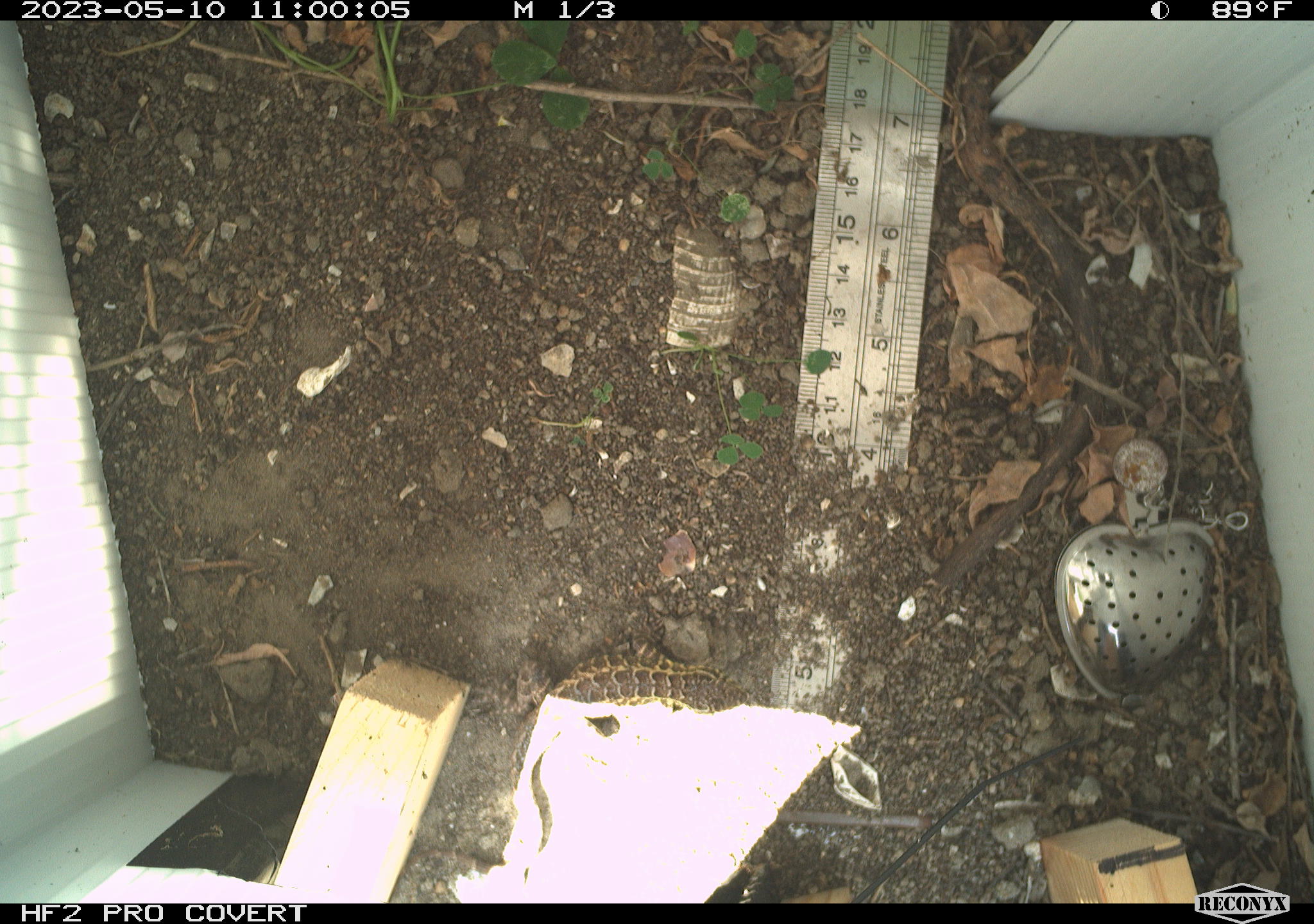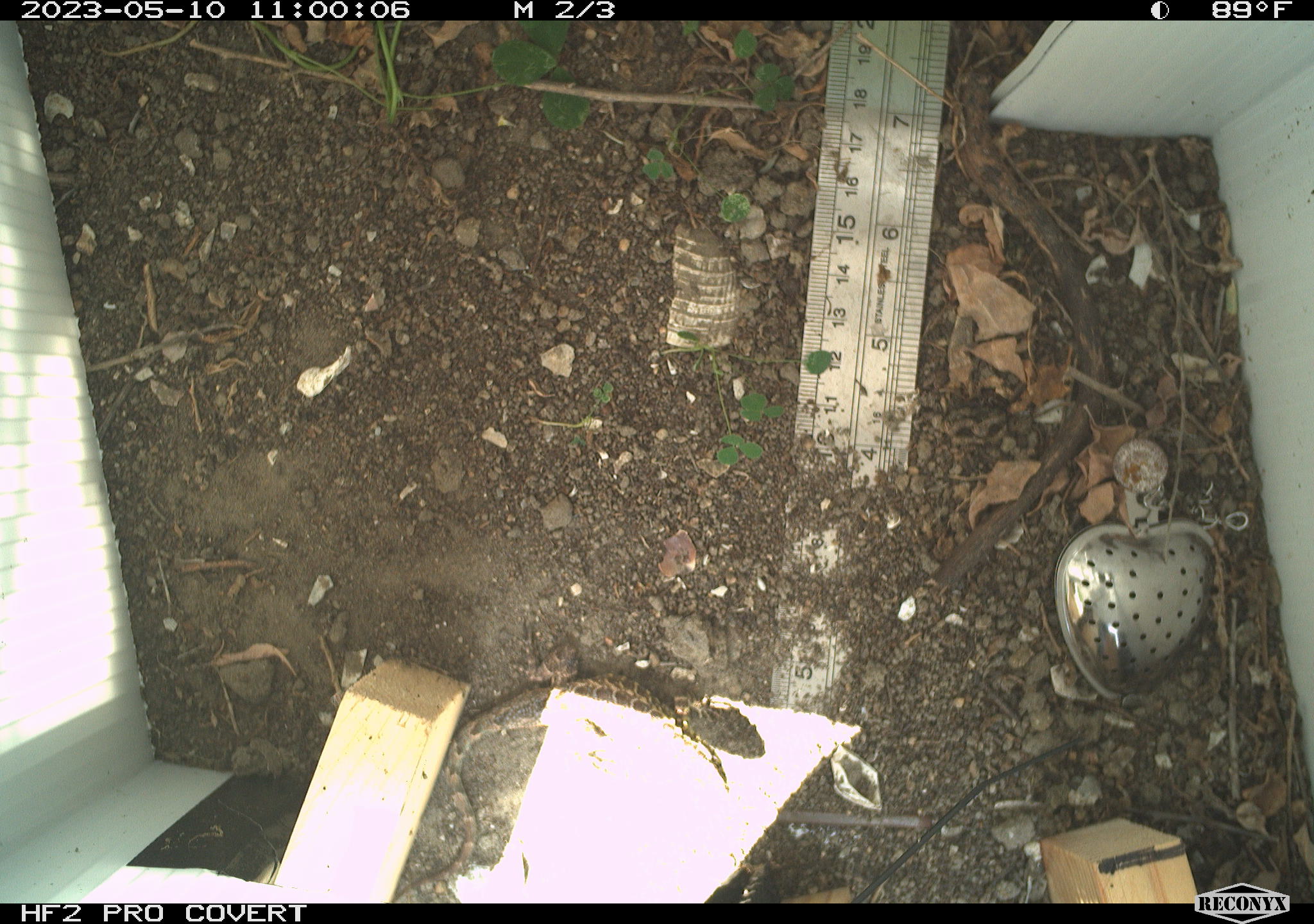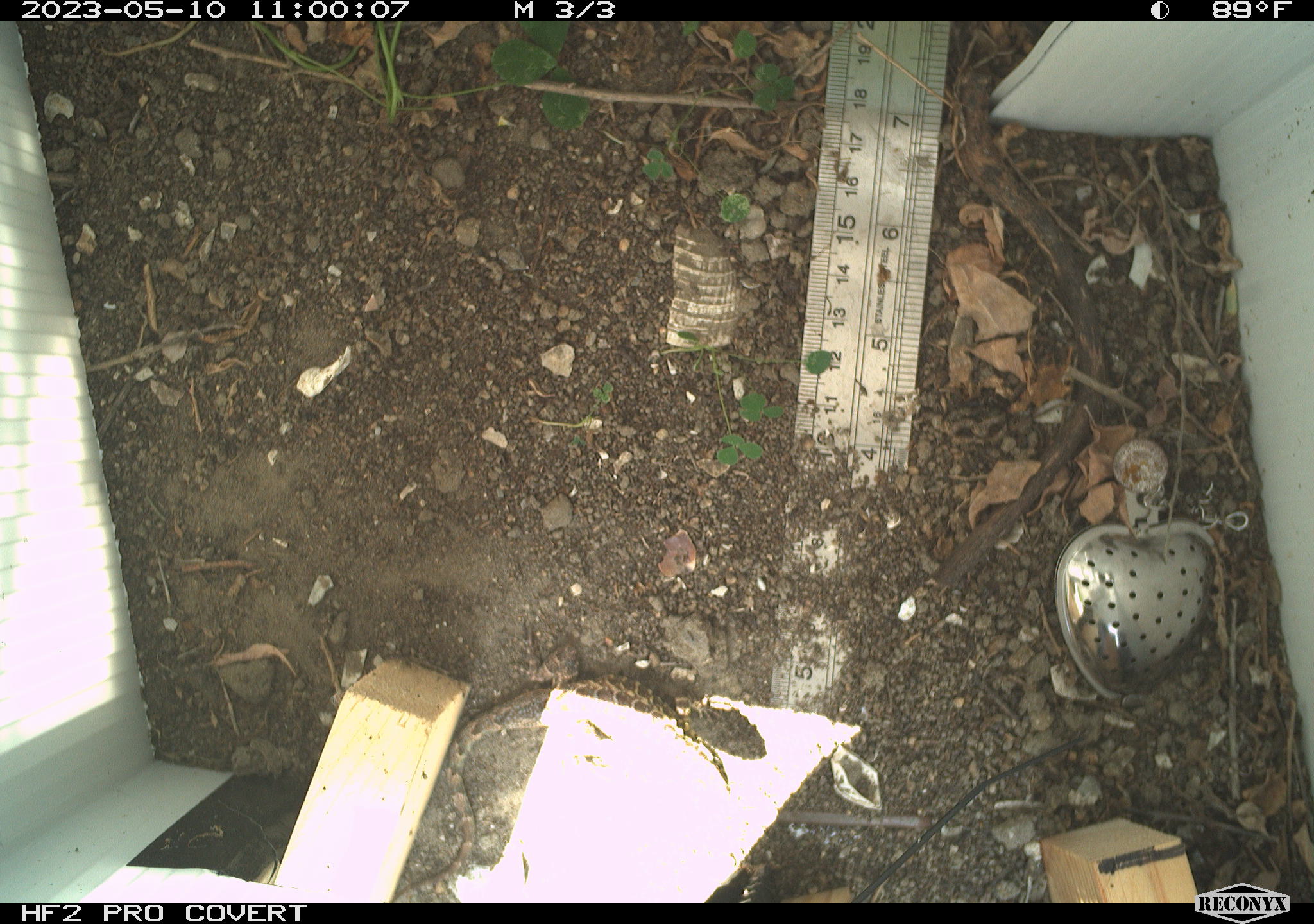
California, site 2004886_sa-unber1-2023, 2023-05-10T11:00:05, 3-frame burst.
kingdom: Animalia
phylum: Chordata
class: Reptilia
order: Squamata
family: Phrynosomatidae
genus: Sceloporus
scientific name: Sceloporus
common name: spiny lizards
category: sceloporus species